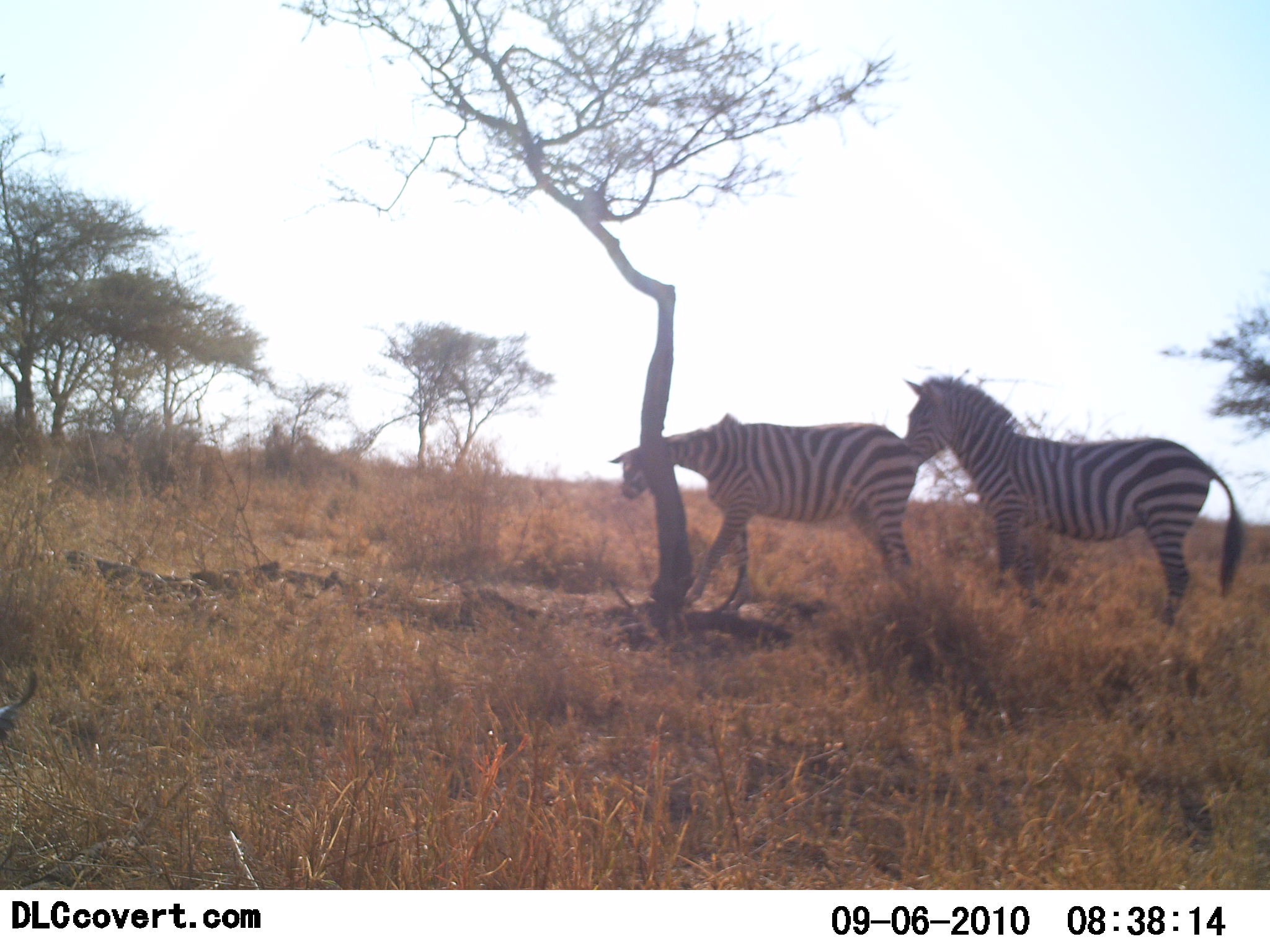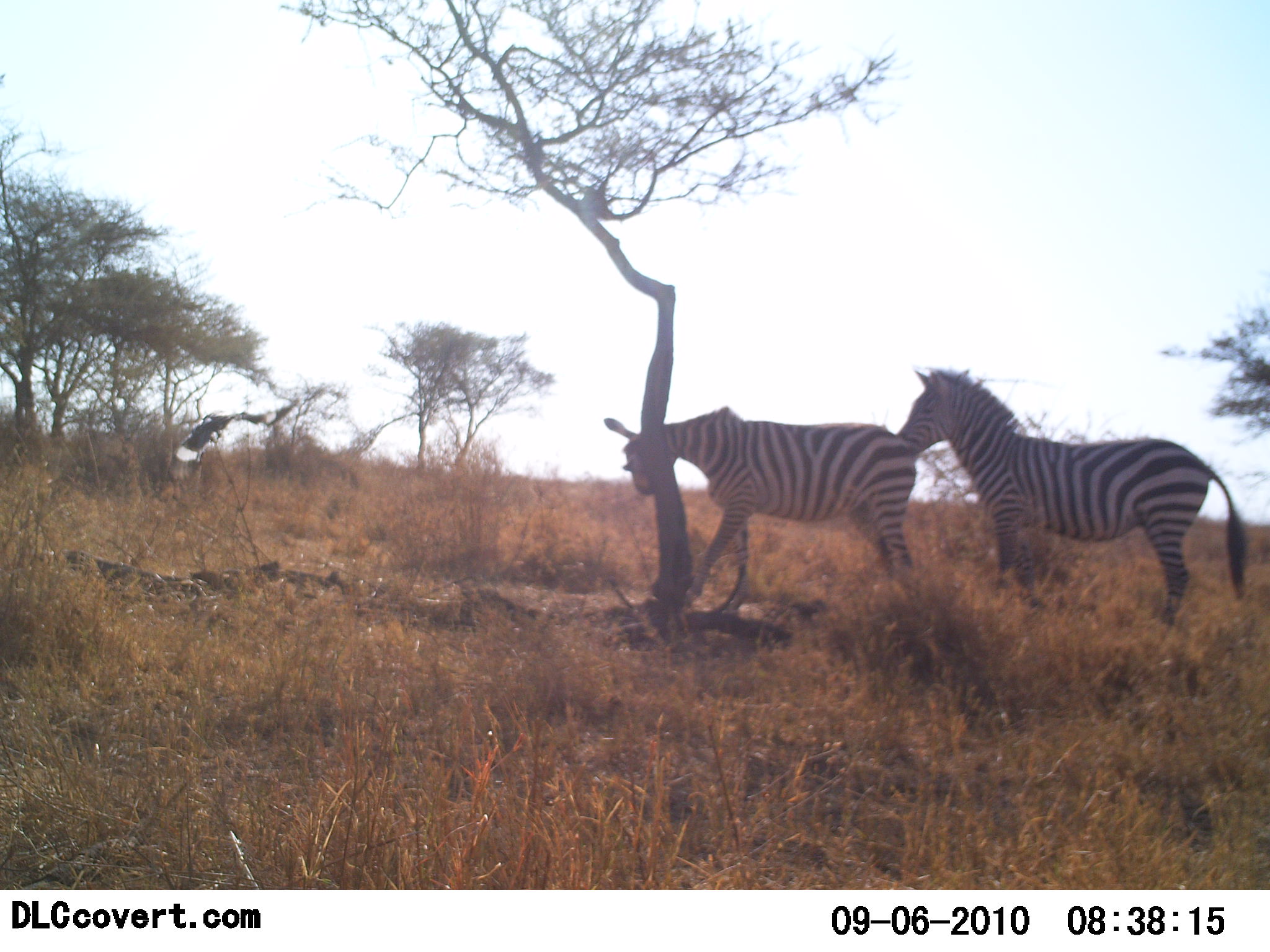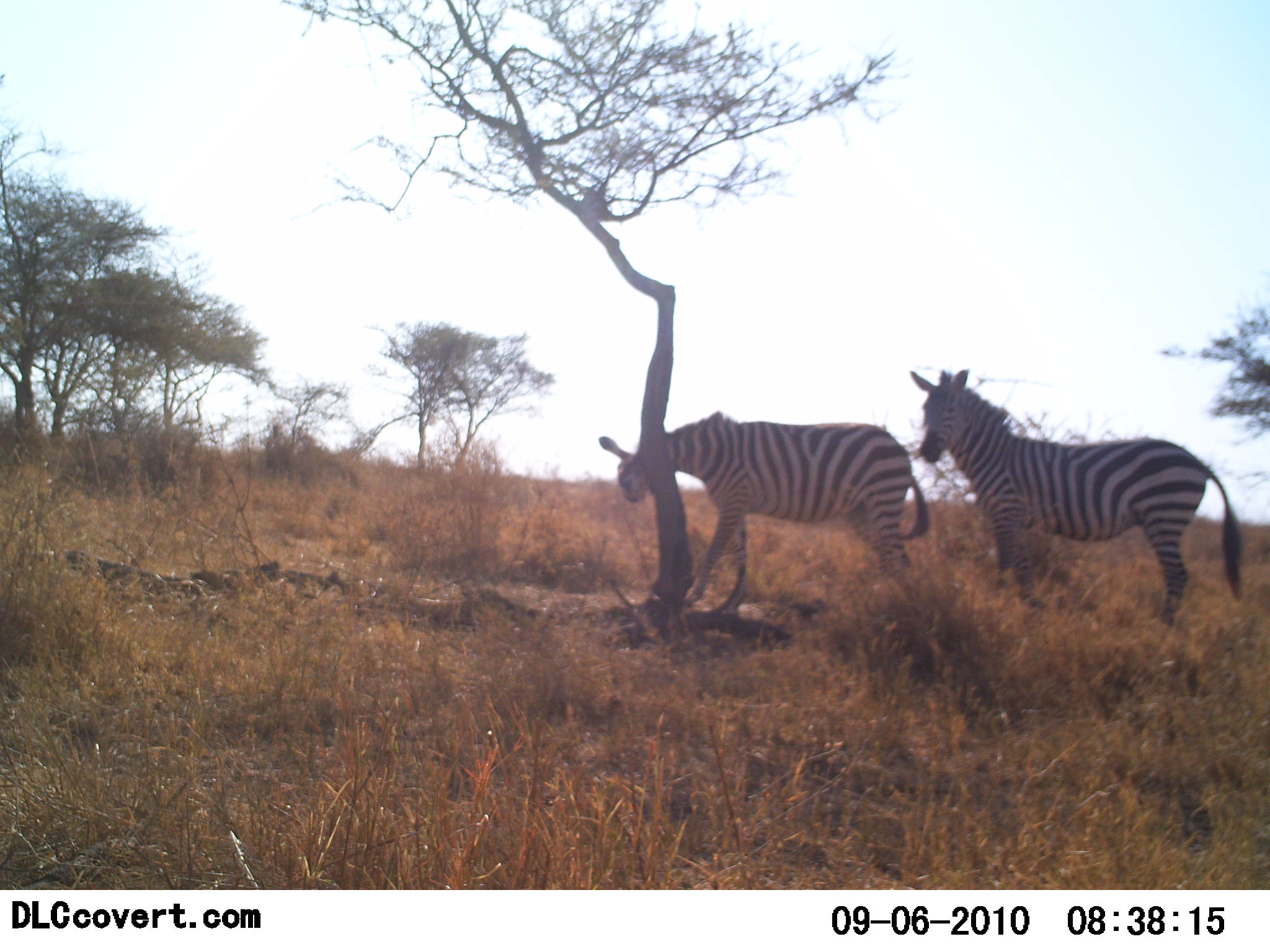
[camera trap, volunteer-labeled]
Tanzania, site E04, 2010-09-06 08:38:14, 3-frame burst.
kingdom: Animalia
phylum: Chordata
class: Mammalia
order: Perissodactyla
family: Equidae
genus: Equus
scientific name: Equus quagga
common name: plains zebra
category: zebra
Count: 2.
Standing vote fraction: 67%.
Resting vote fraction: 0%.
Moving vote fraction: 25%.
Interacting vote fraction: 33%.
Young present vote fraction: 0%.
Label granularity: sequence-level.